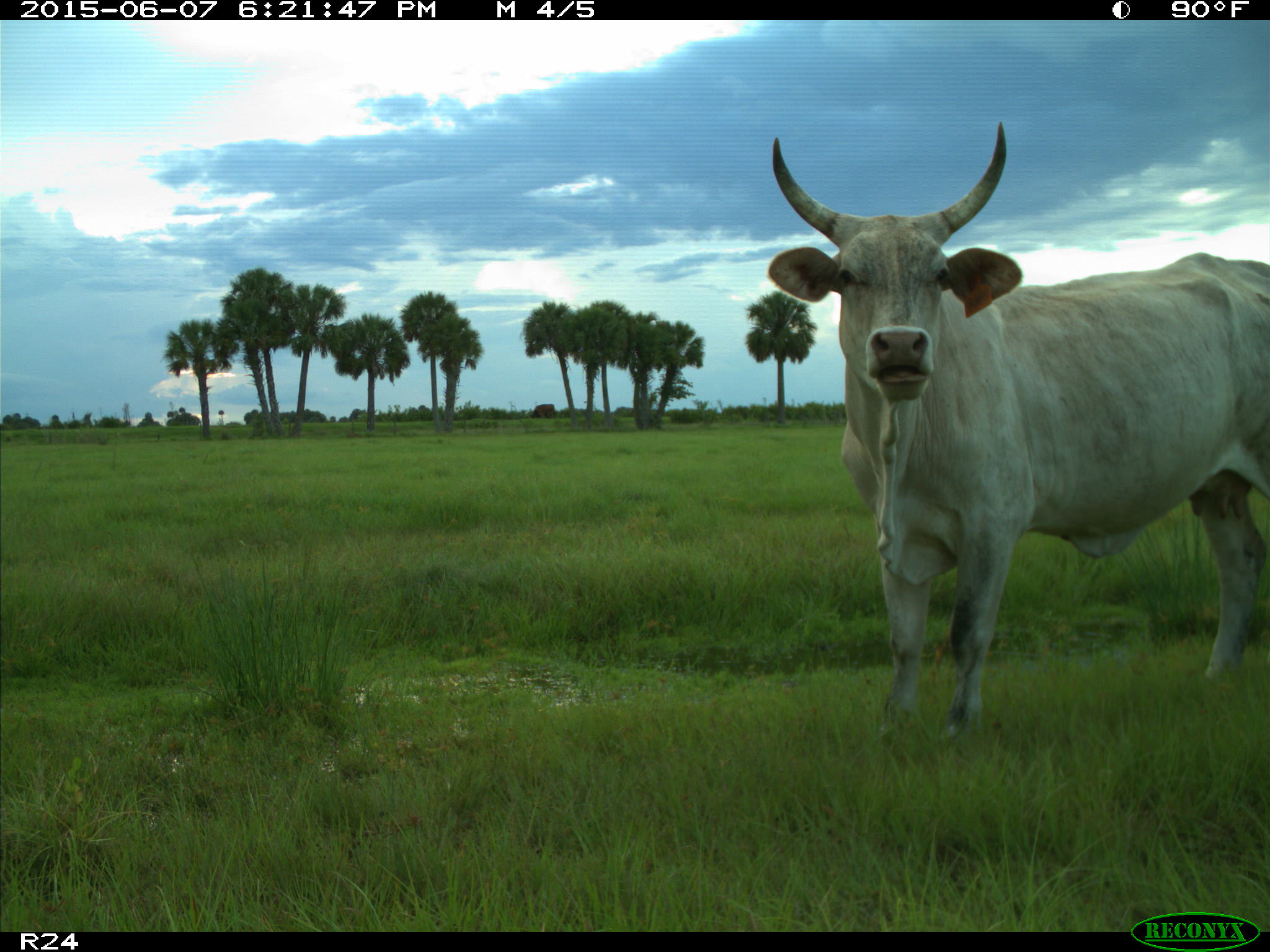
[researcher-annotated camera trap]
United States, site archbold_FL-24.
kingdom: Animalia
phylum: Chordata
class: Mammalia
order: Artiodactyla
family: Bovidae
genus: Bos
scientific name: Bos taurus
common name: domestic cow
Bos taurus (domestic cow).